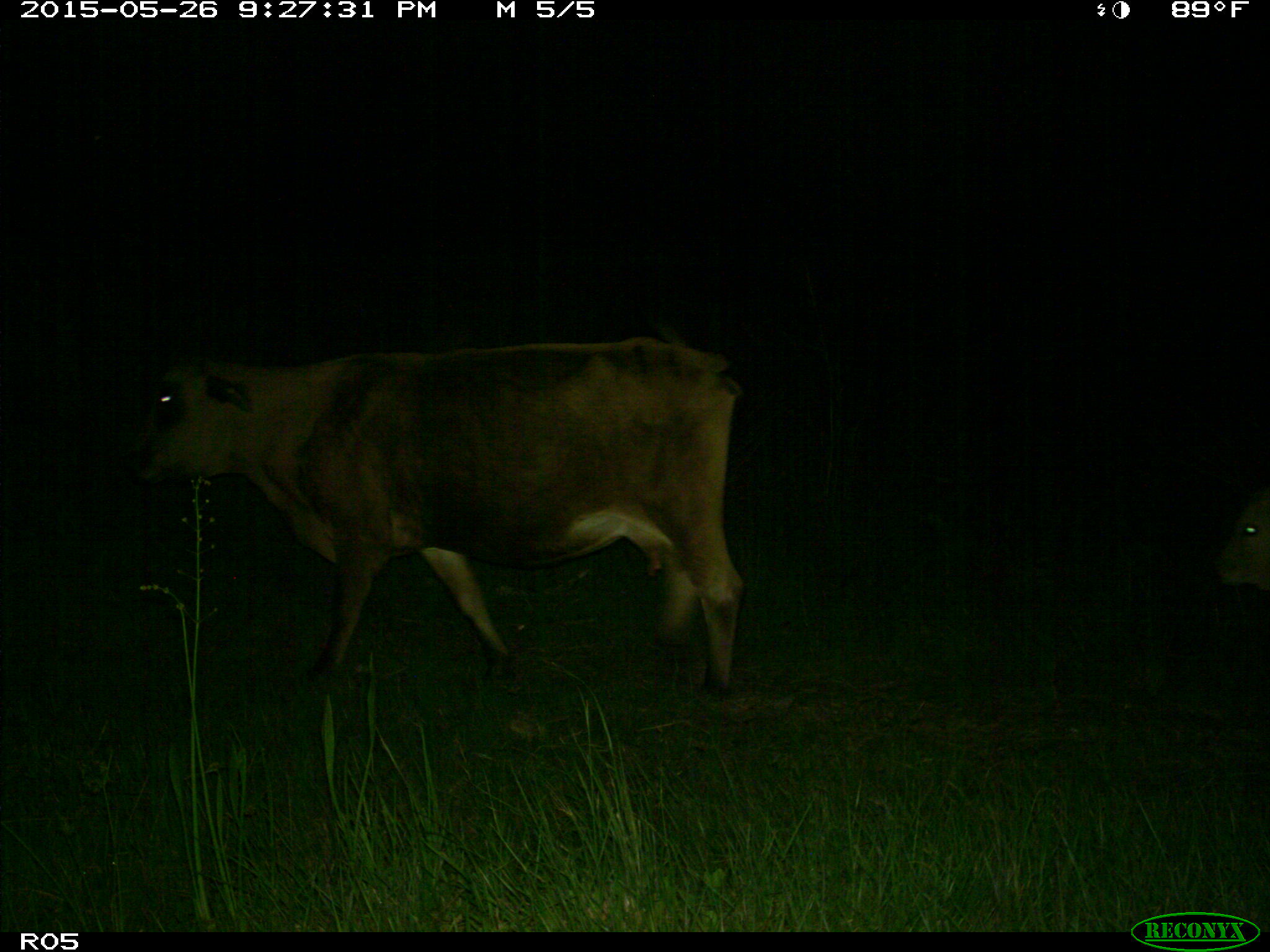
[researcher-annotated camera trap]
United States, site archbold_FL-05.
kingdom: Animalia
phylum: Chordata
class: Mammalia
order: Artiodactyla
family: Bovidae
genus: Bos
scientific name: Bos taurus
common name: domestic cow